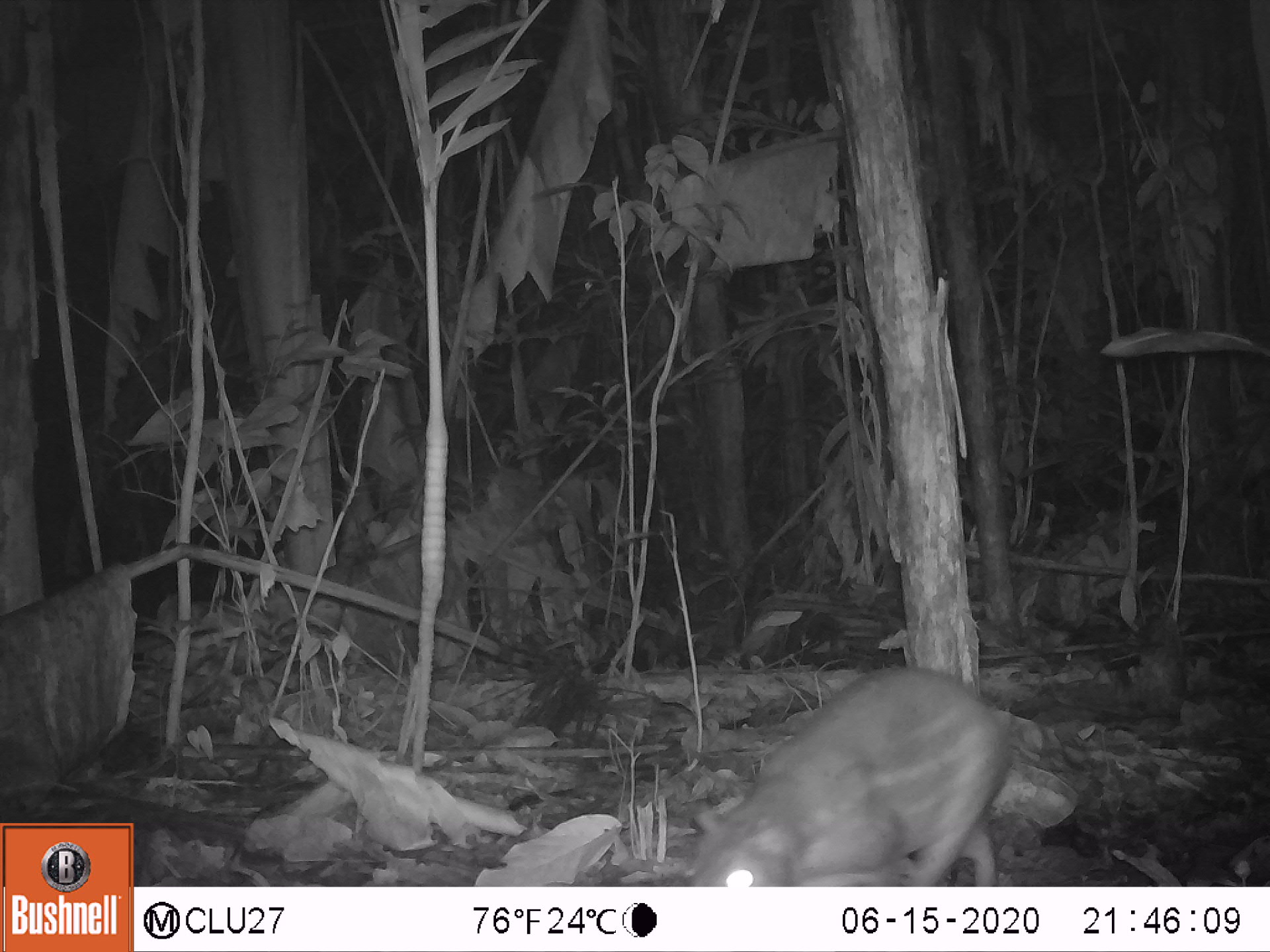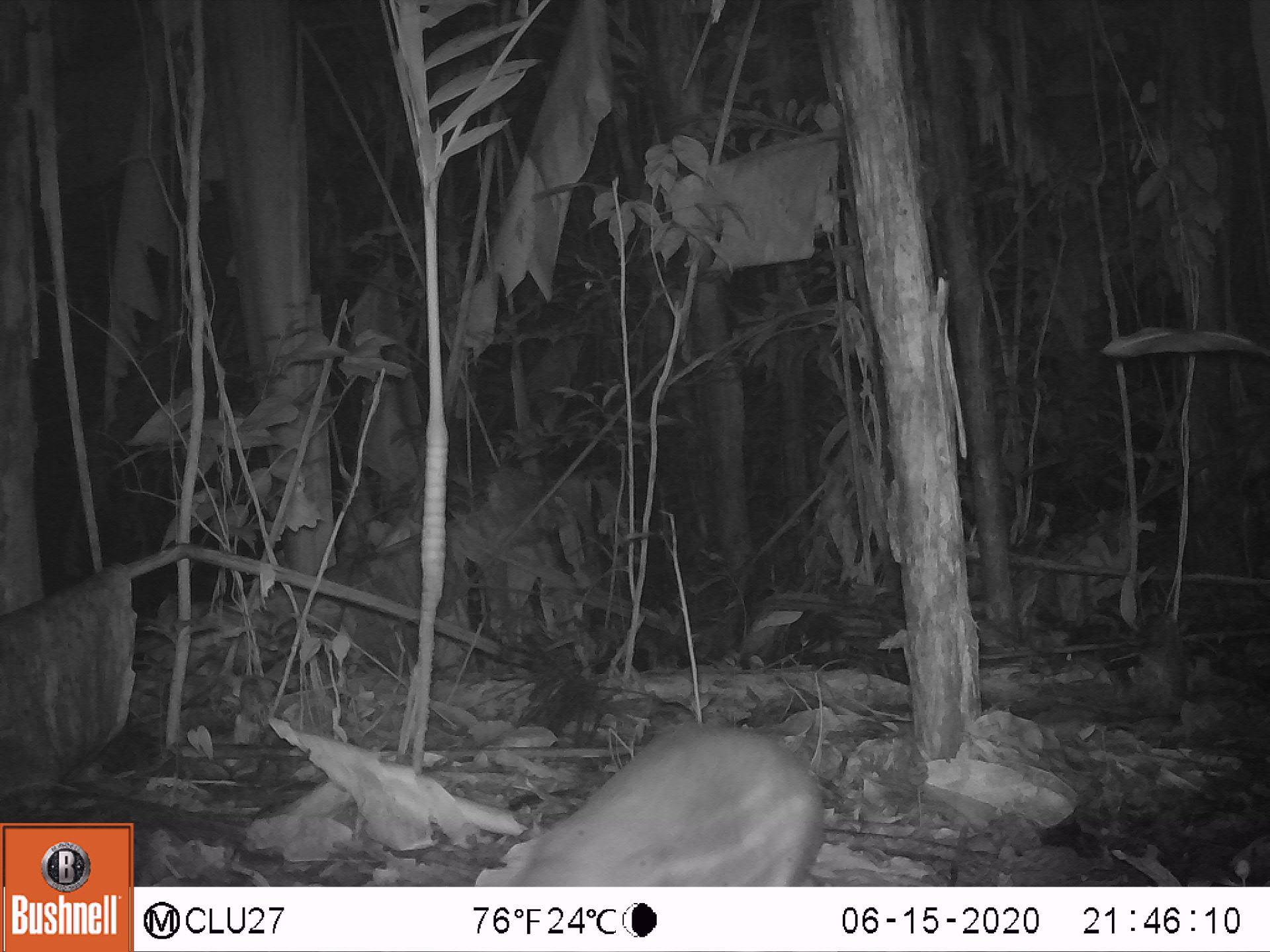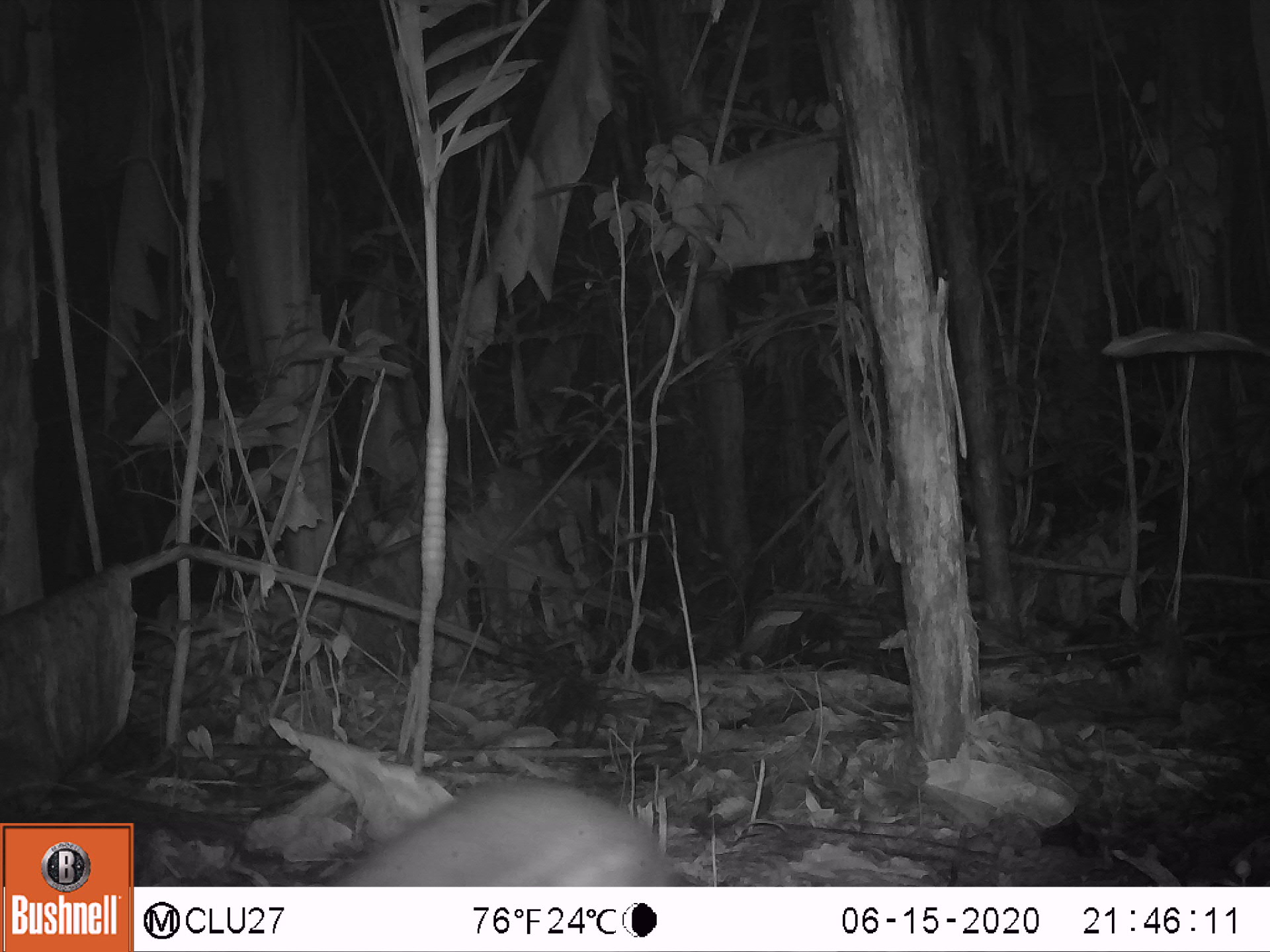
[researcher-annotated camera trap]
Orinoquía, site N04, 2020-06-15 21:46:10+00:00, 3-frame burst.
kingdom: Animalia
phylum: Chordata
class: Mammalia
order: Rodentia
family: Cuniculidae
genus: Cuniculus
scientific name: Cuniculus paca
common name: spotted paca